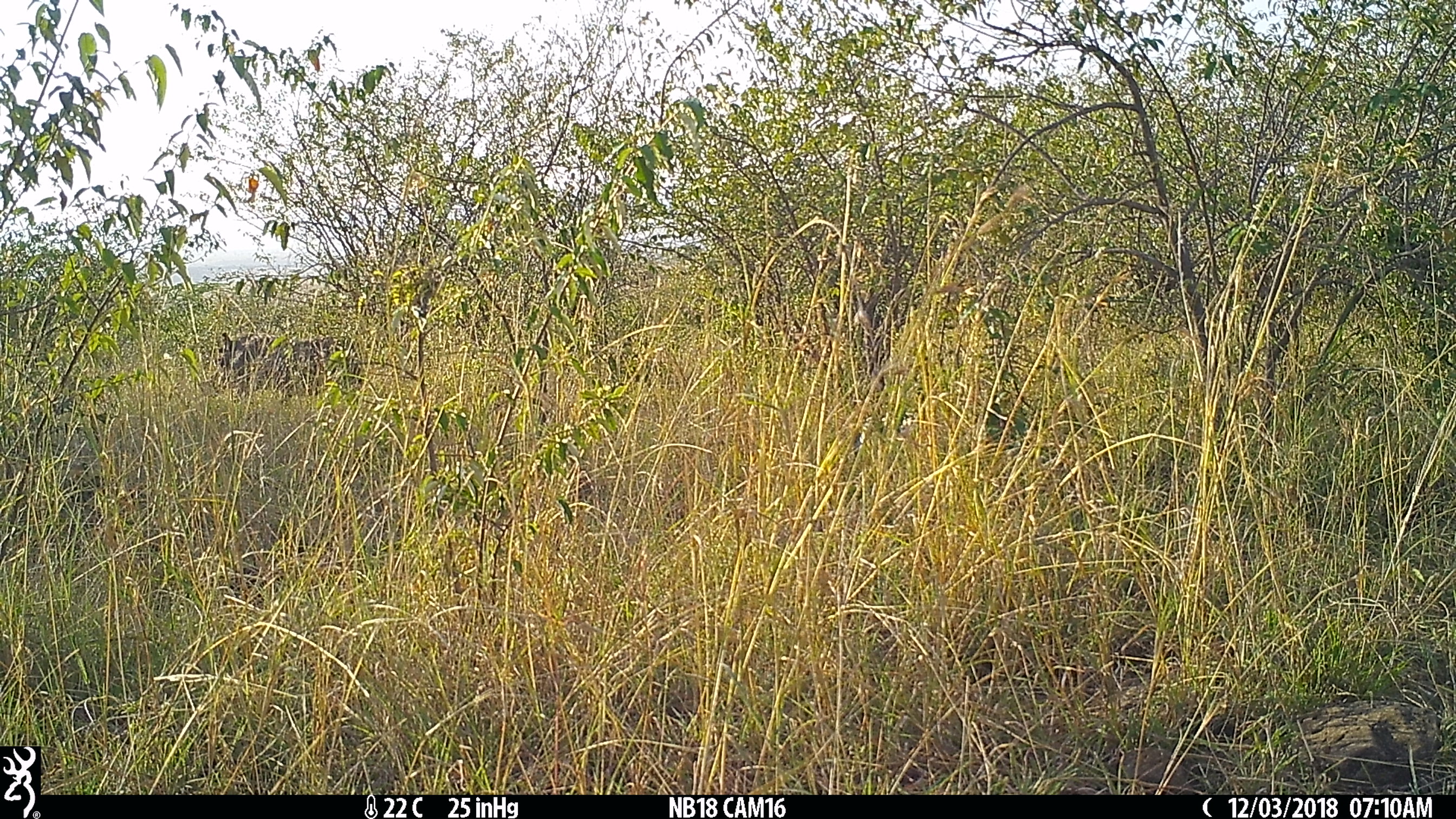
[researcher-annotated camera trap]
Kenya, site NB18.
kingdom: Animalia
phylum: Chordata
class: Mammalia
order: Artiodactyla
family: Suidae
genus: Phacochoerus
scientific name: Phacochoerus africanus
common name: common warthog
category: warthog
Warthog (common warthog) (Phacochoerus africanus).